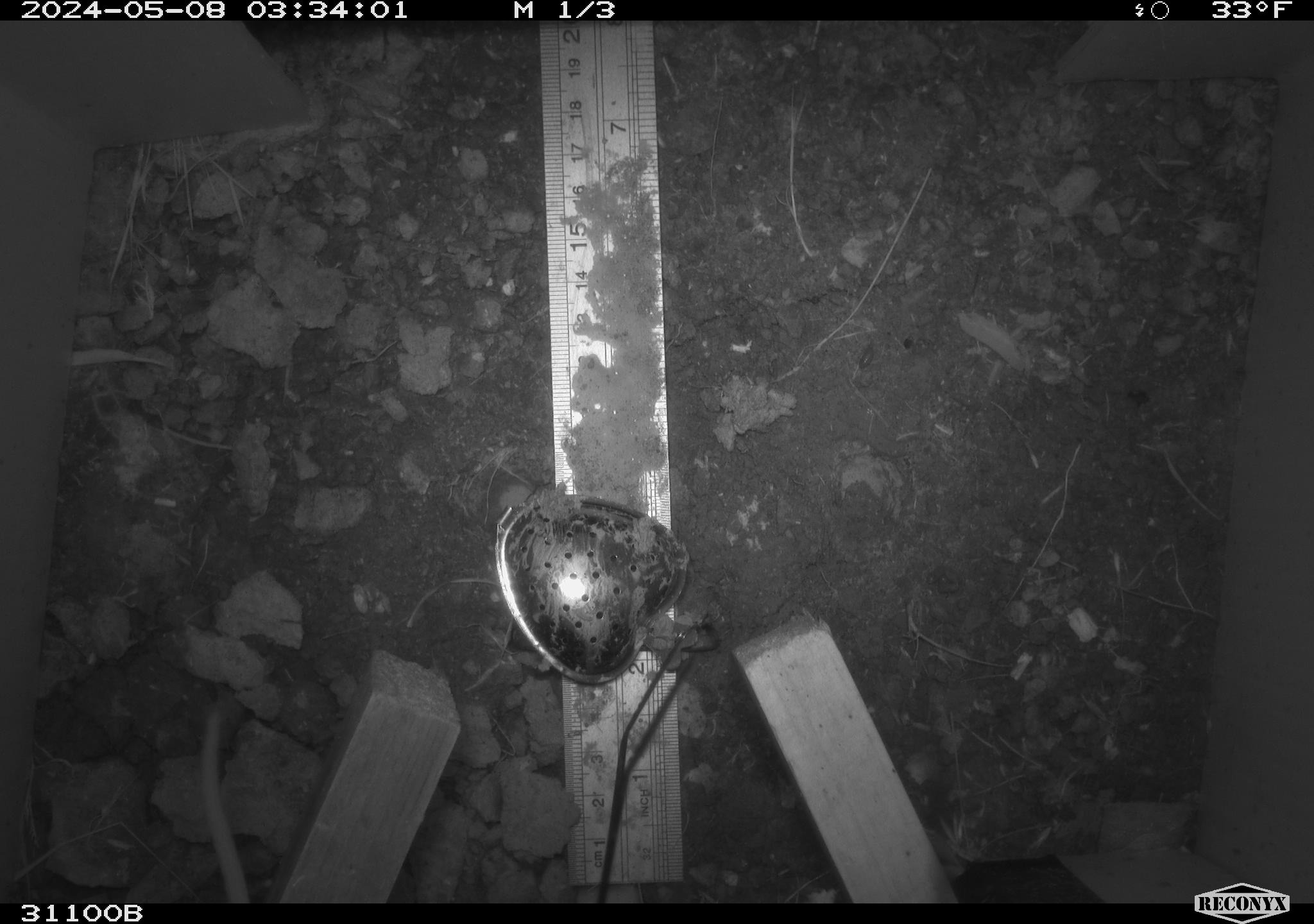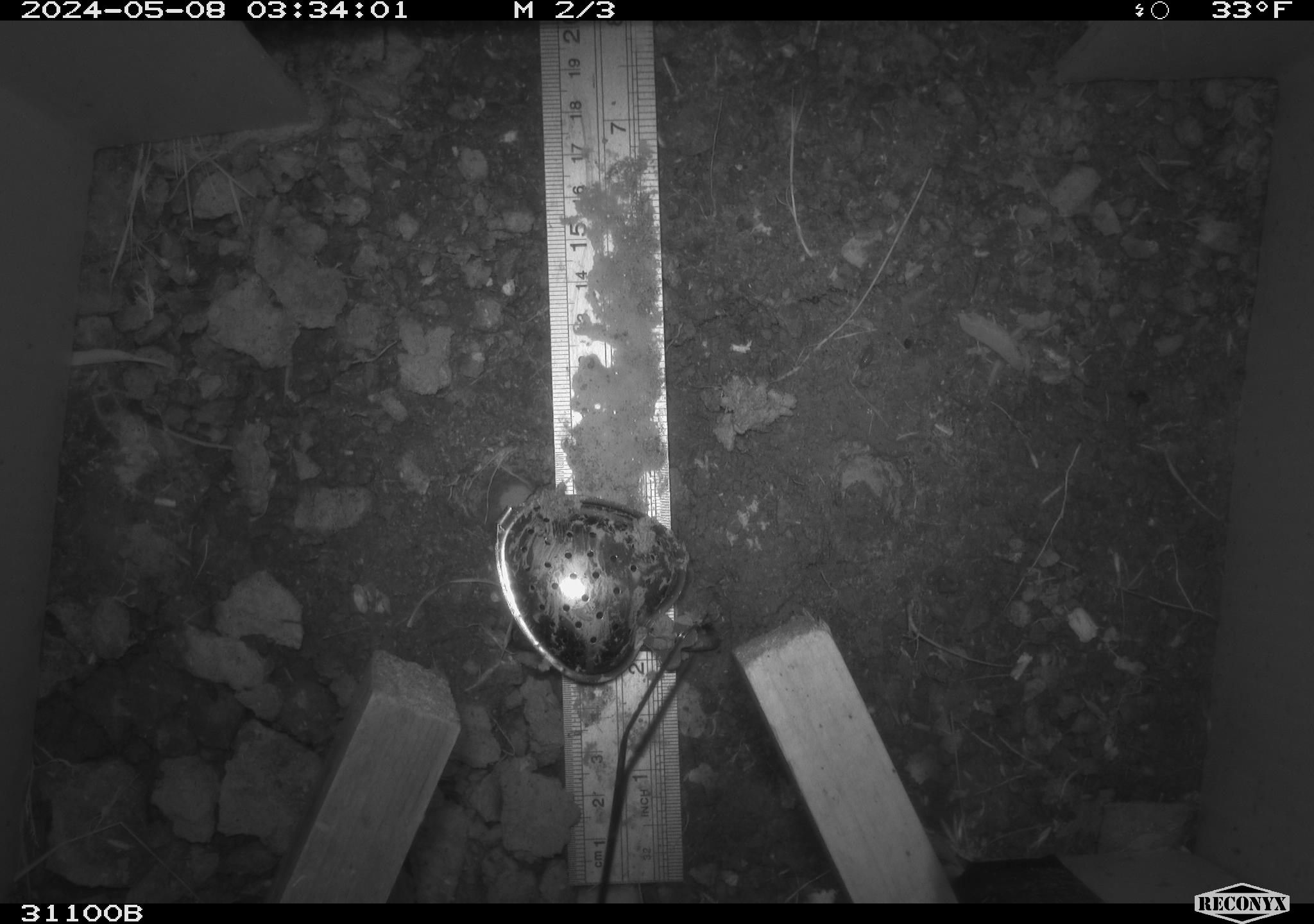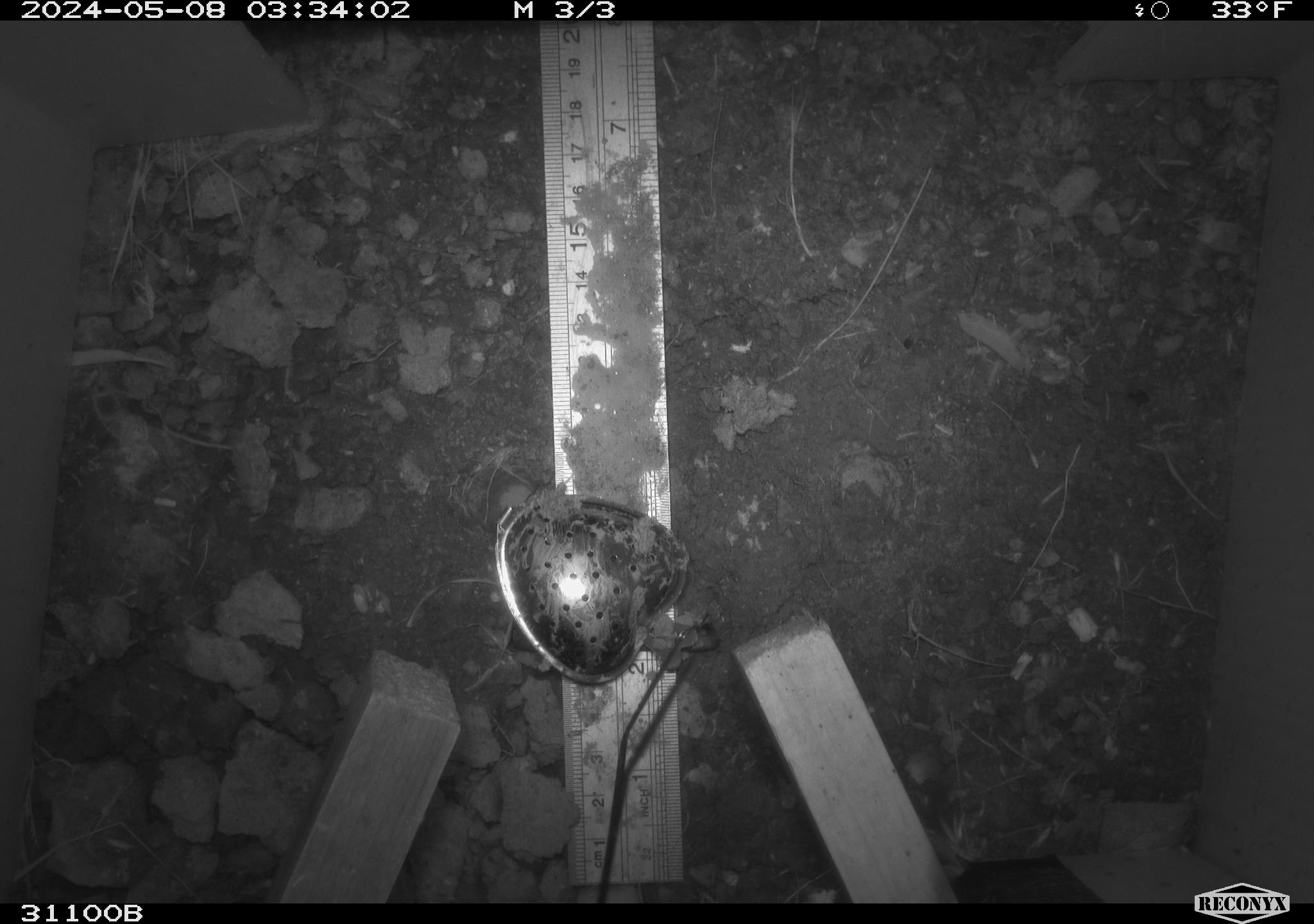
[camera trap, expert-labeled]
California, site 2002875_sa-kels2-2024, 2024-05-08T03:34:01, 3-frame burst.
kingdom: Animalia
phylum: Chordata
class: Mammalia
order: Rodentia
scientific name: Rodentia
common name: rodent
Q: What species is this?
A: Rodent (Rodentia).